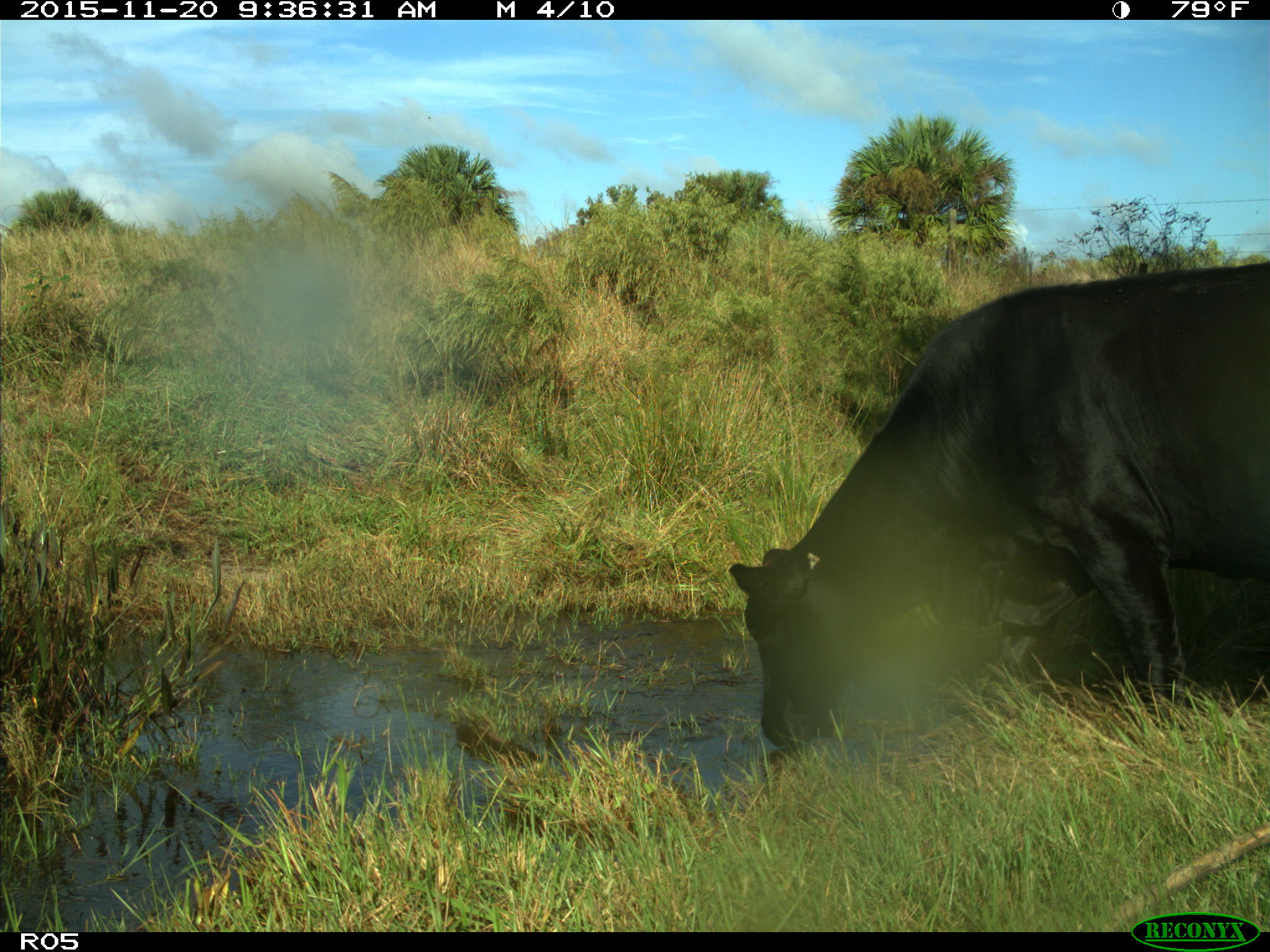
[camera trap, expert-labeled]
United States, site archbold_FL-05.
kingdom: Animalia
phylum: Chordata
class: Mammalia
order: Artiodactyla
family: Bovidae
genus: Bos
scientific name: Bos taurus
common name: domestic cow